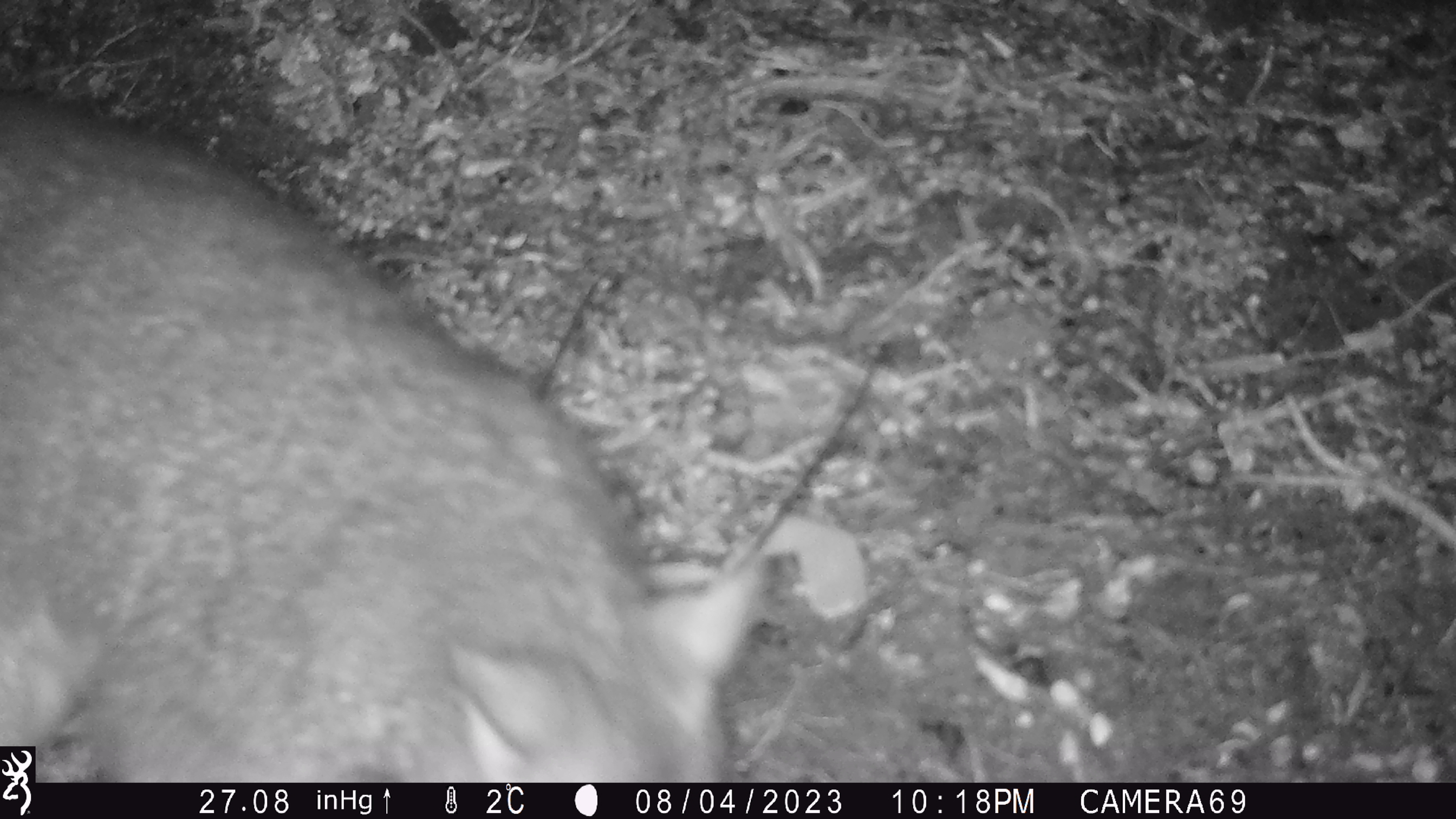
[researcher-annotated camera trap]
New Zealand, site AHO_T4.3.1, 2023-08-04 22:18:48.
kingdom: Animalia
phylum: Chordata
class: Mammalia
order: Carnivora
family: Mustelidae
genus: Mustela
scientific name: Mustela erminea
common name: stoat